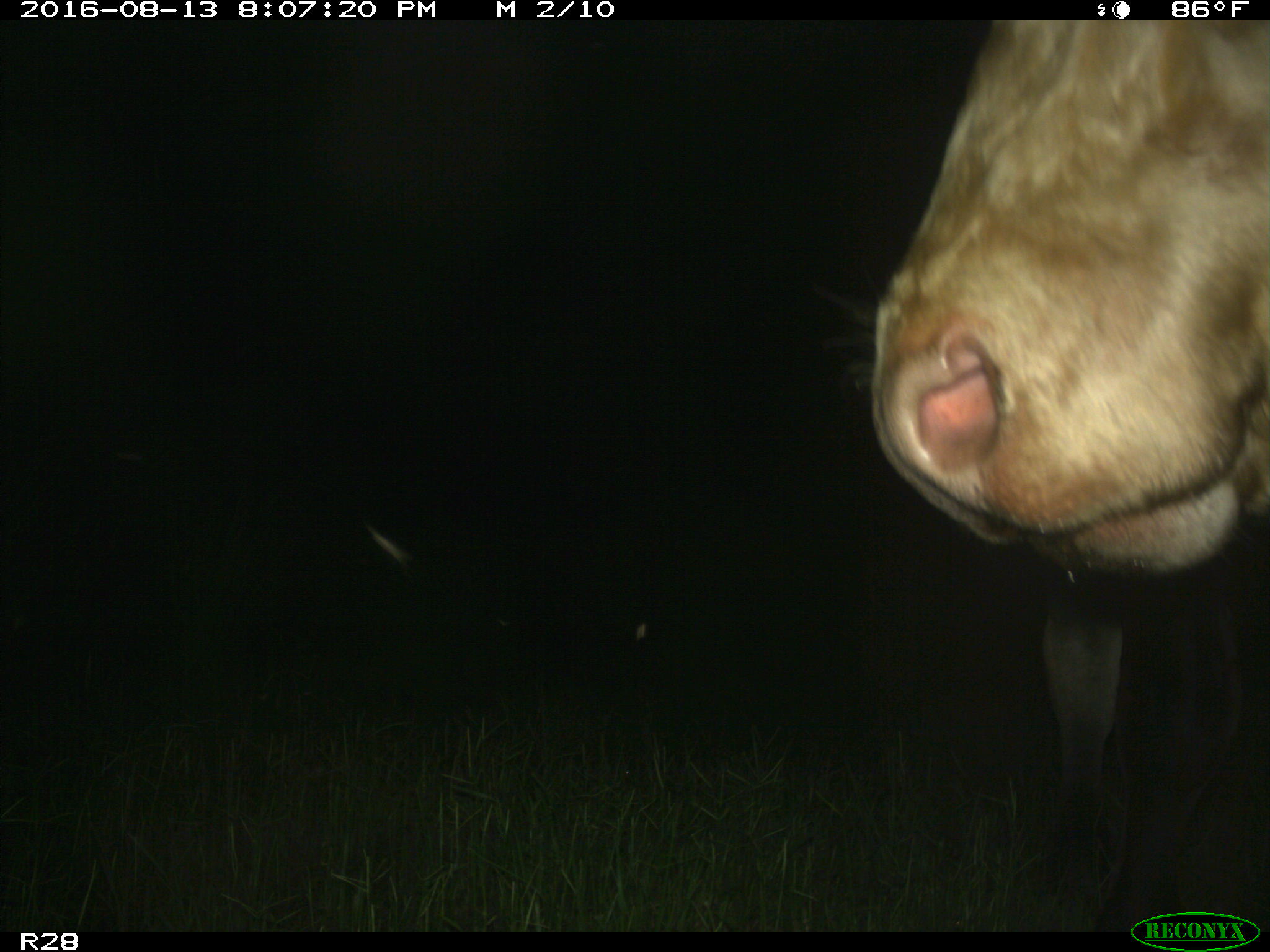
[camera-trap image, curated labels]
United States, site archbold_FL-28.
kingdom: Animalia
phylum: Chordata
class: Mammalia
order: Artiodactyla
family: Bovidae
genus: Bos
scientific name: Bos taurus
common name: domestic cow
Bos taurus (domestic cow).